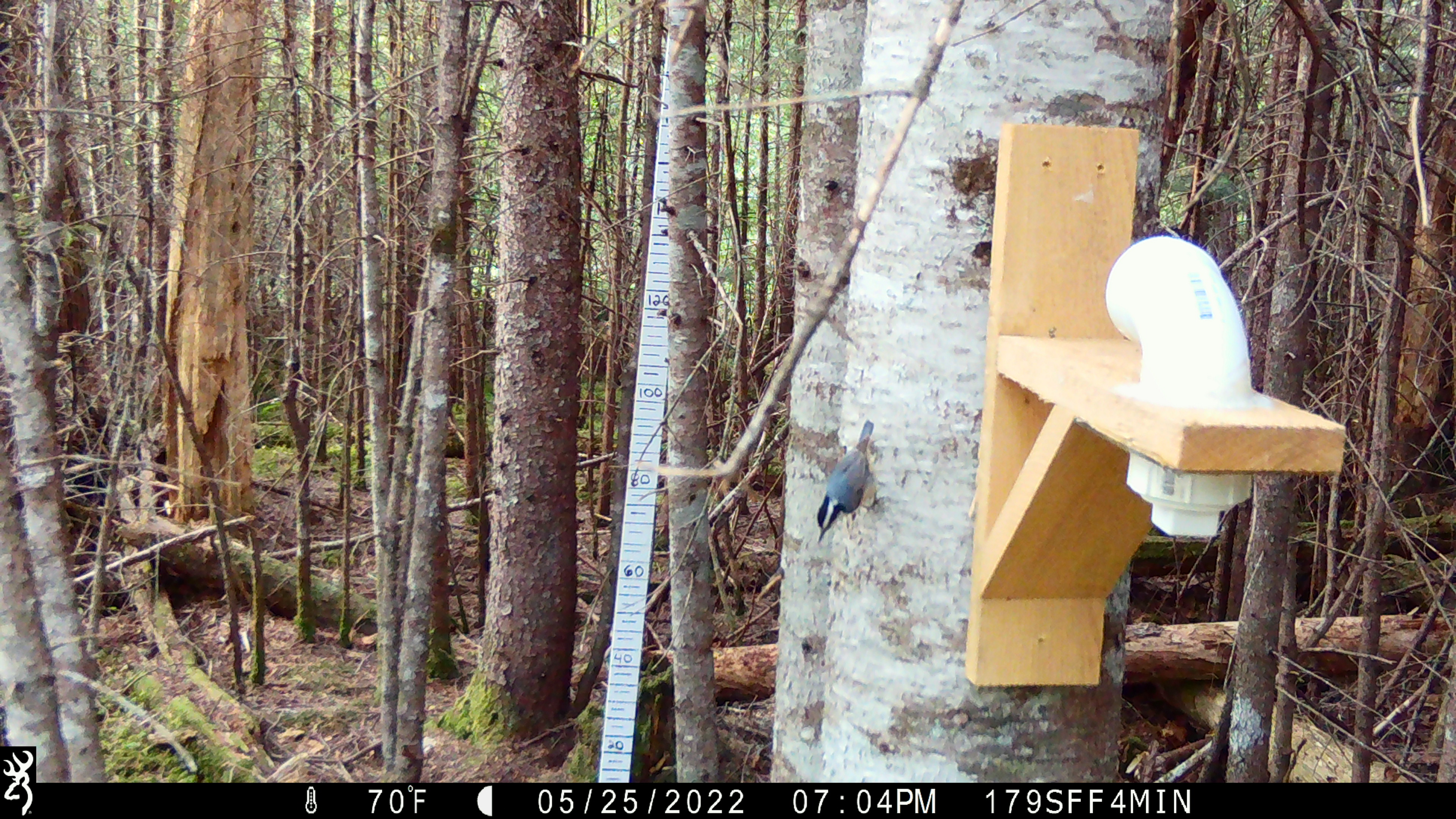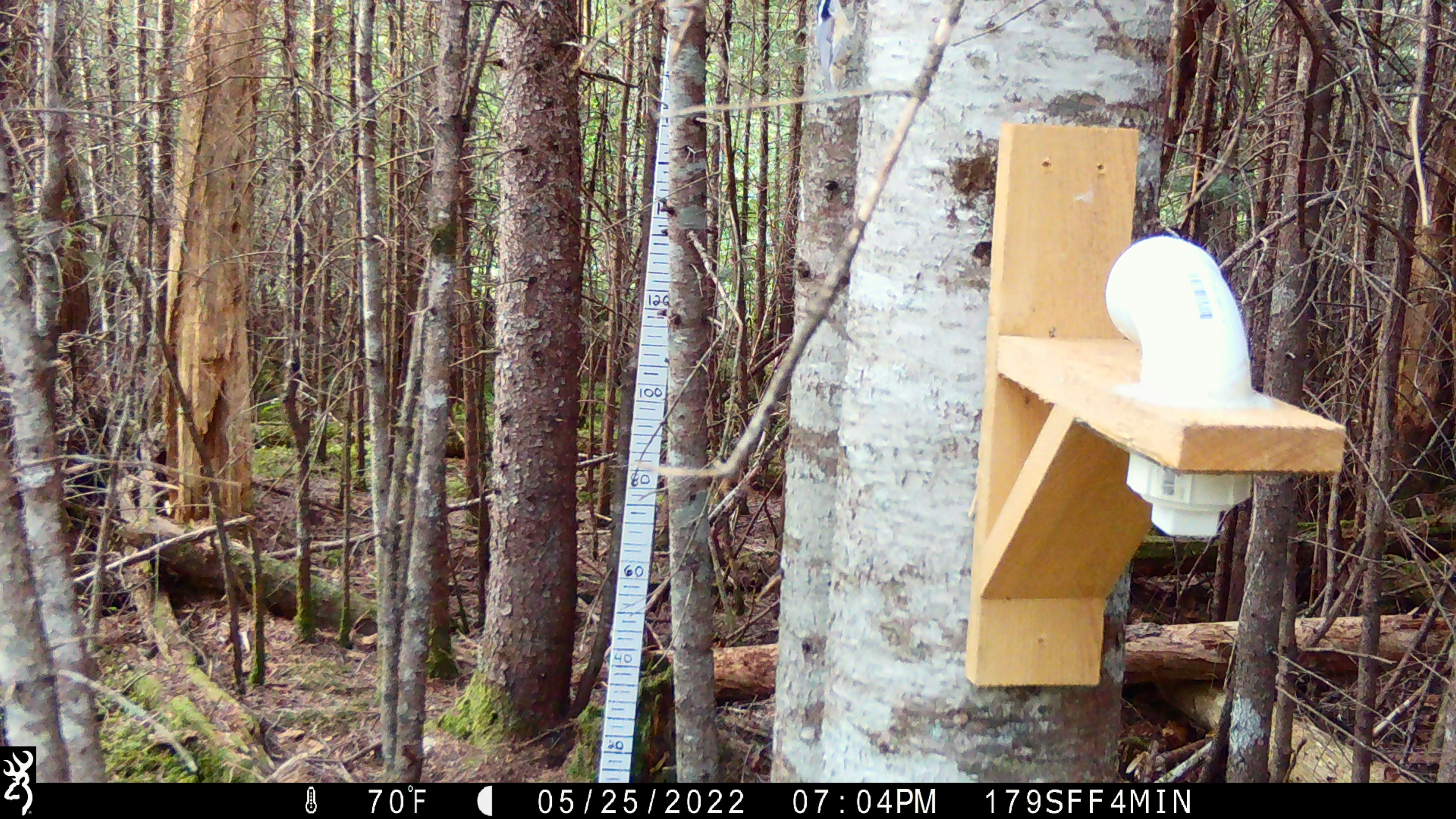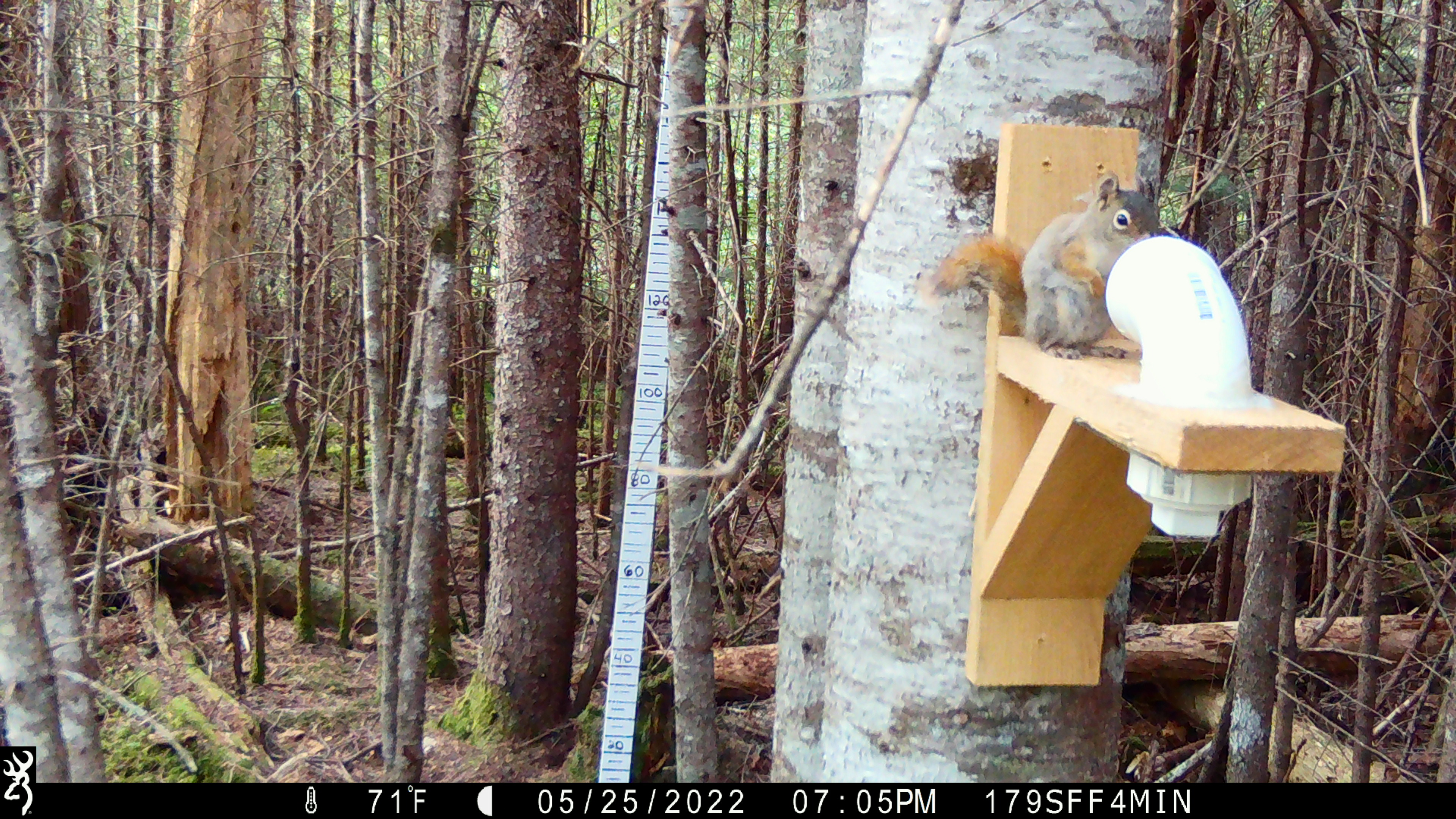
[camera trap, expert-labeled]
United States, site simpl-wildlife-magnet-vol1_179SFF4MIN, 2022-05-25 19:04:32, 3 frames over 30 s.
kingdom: Animalia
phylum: Chordata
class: Aves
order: Passeriformes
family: Sittidae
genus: Sitta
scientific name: Sitta canadensis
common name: red-breasted nuthatch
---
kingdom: Animalia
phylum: Chordata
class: Mammalia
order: Rodentia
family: Sciuridae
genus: Tamiasciurus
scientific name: Tamiasciurus hudsonicus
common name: red squirrel